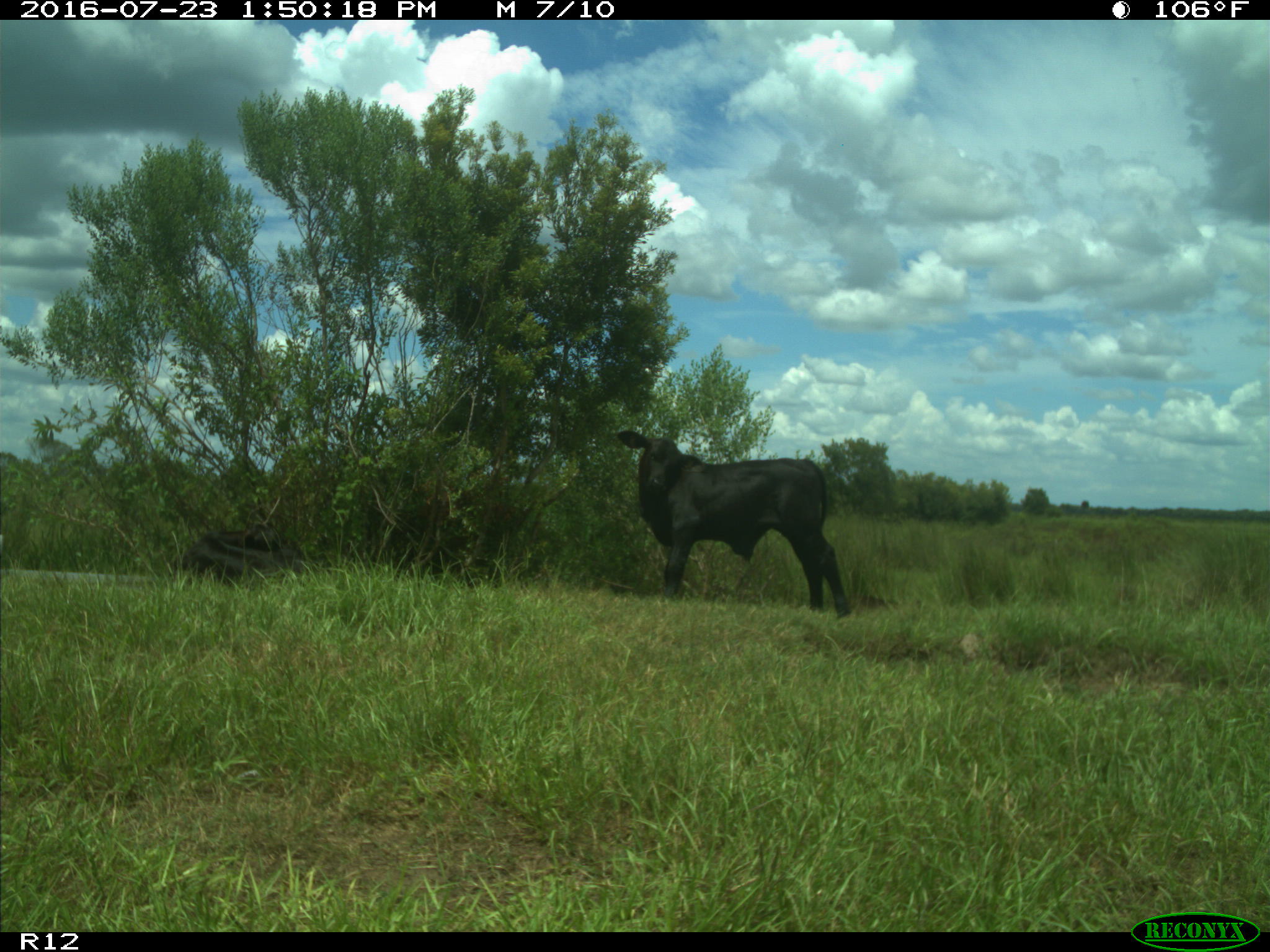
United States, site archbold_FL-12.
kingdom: Animalia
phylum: Chordata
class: Mammalia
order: Artiodactyla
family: Bovidae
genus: Bos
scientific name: Bos taurus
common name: domestic cow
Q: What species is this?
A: Bos taurus (domestic cow).